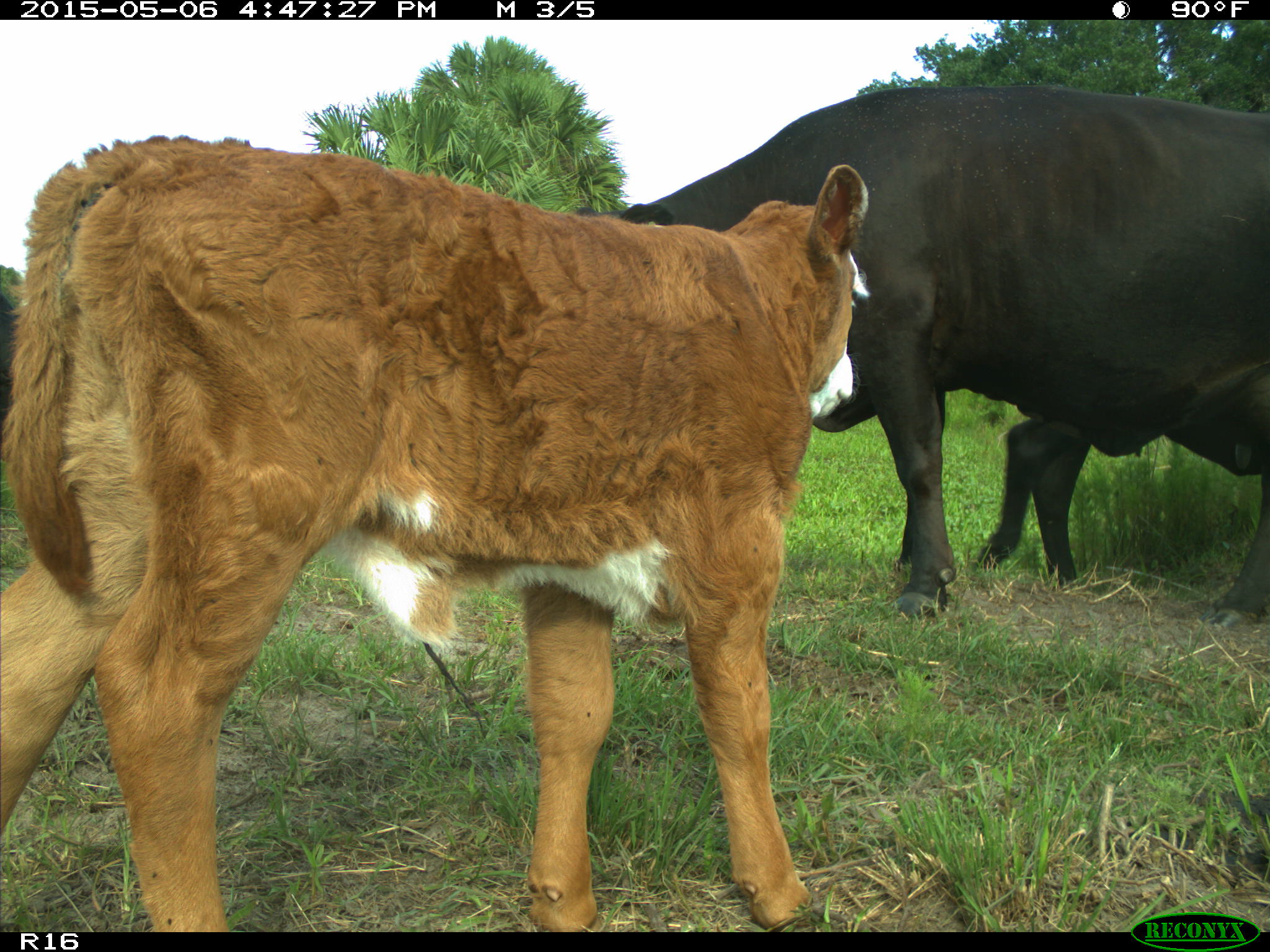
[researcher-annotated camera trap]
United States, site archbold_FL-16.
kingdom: Animalia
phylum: Chordata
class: Mammalia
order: Artiodactyla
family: Bovidae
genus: Bos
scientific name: Bos taurus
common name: domestic cow